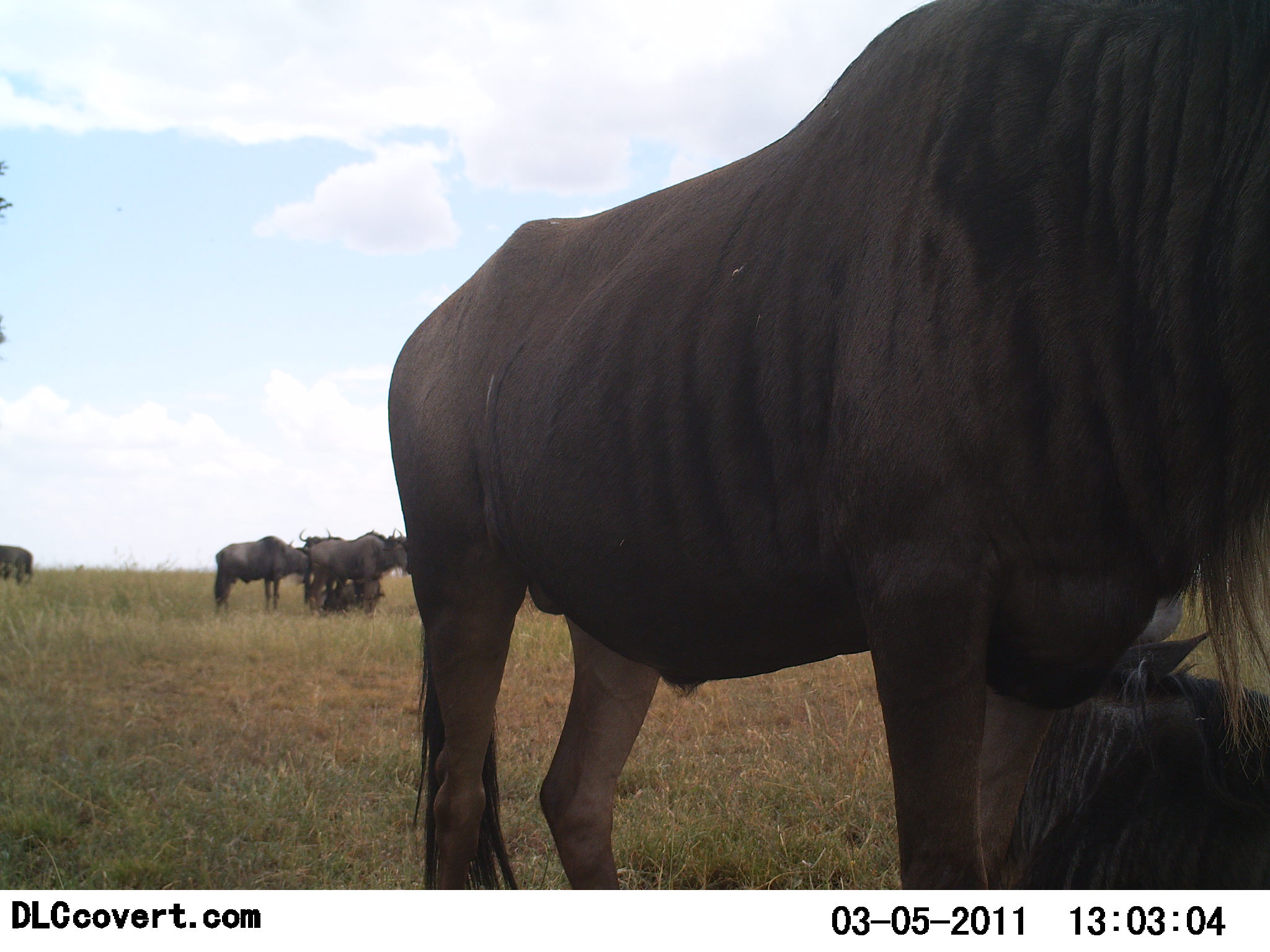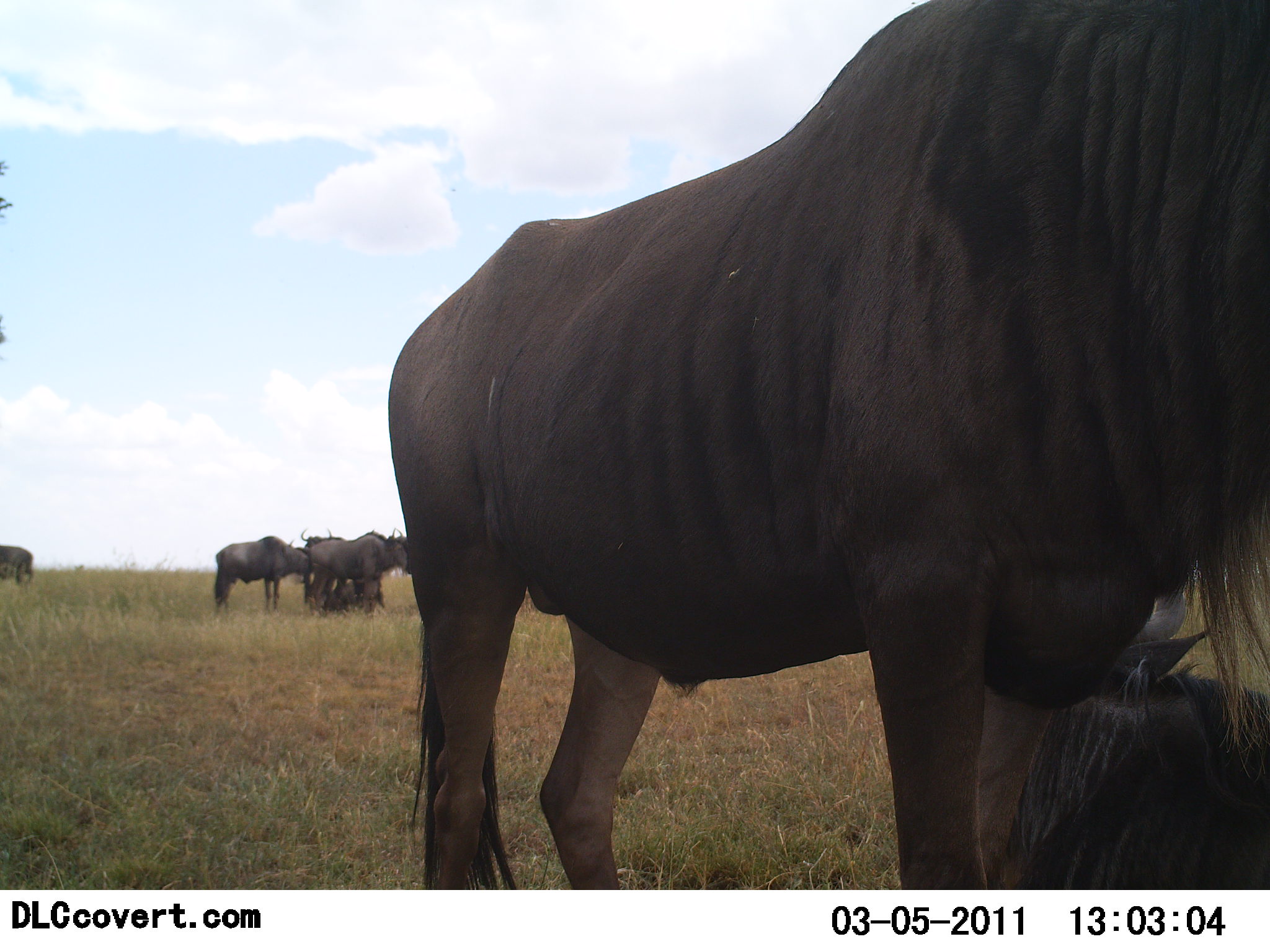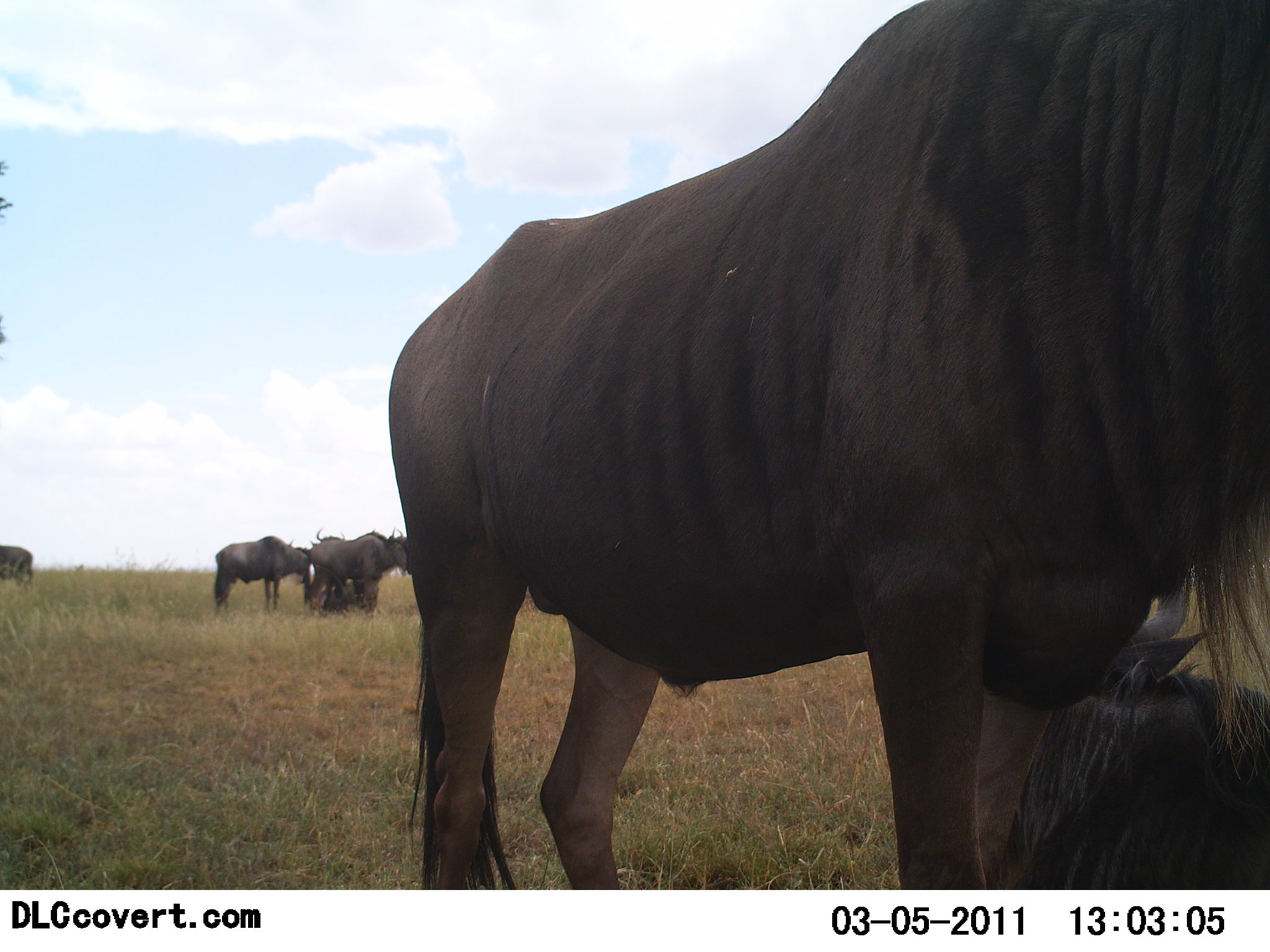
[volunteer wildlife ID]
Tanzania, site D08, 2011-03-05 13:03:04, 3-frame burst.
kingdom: Animalia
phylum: Chordata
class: Mammalia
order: Artiodactyla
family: Bovidae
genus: Connochaetes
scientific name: Connochaetes taurinus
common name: blue wildebeest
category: wildebeest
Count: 7.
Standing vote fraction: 92%.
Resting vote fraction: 83%.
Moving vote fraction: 8%.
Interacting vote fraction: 0%.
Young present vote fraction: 8%.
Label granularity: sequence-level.